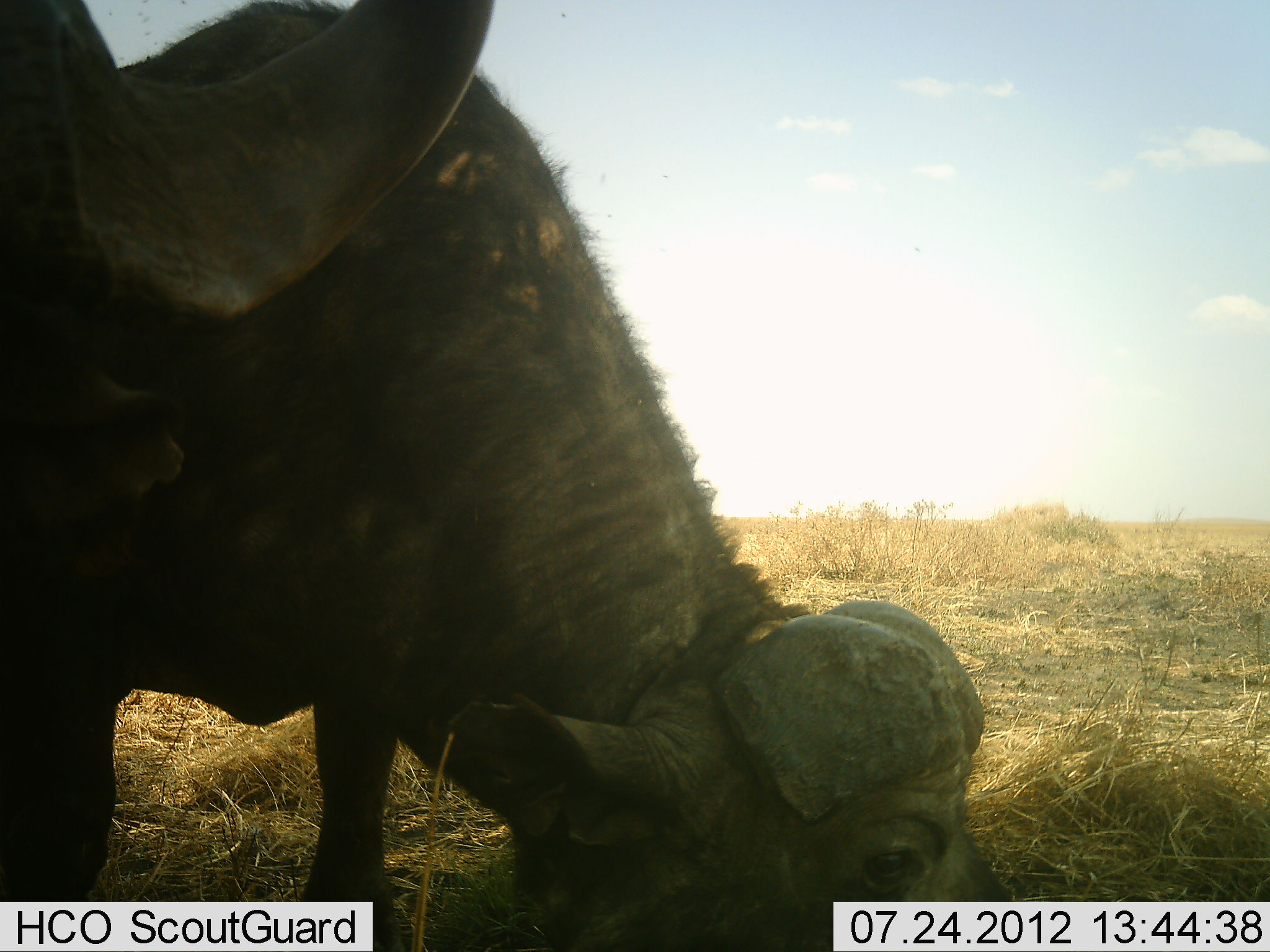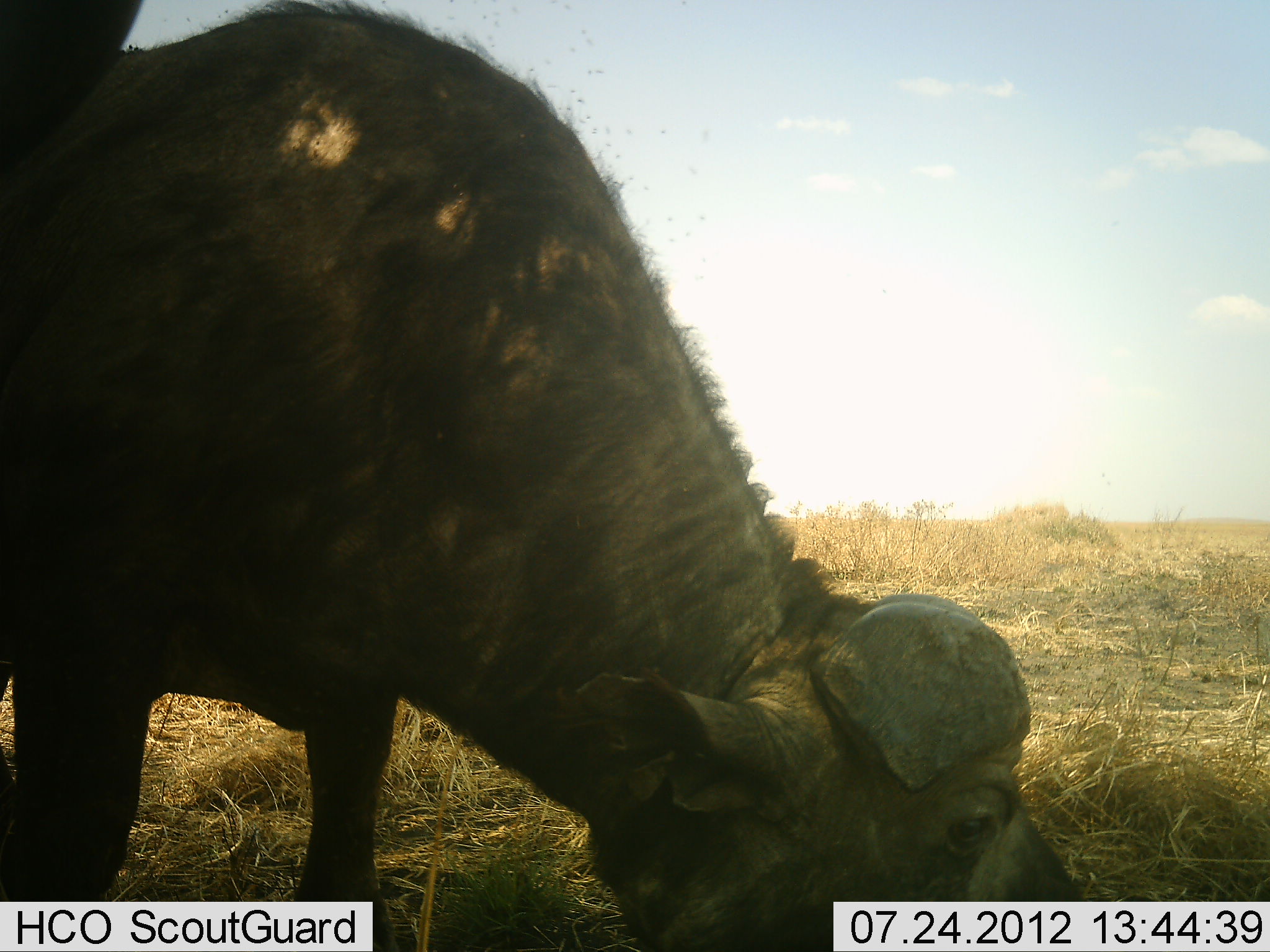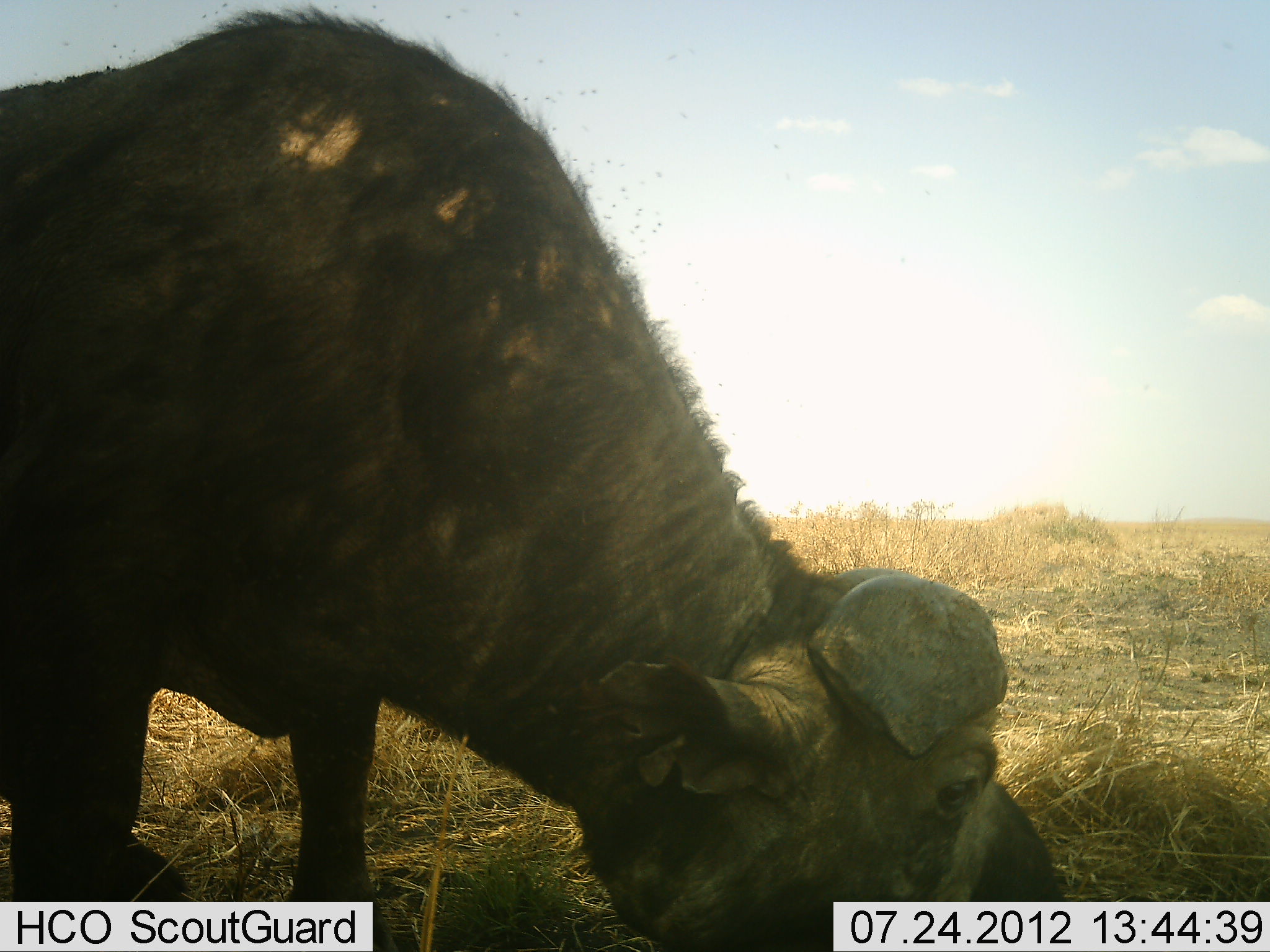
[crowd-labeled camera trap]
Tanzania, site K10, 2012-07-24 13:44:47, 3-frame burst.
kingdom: Animalia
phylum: Chordata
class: Mammalia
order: Artiodactyla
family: Bovidae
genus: Syncerus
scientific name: Syncerus caffer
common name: cape buffalo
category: buffalo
Buffalo (cape buffalo) (Syncerus caffer), count 2. Behavior (volunteer vote fractions): standing 60%, resting 0%, moving 10%, interacting 0%. Young present (vote fraction): 0%. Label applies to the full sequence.